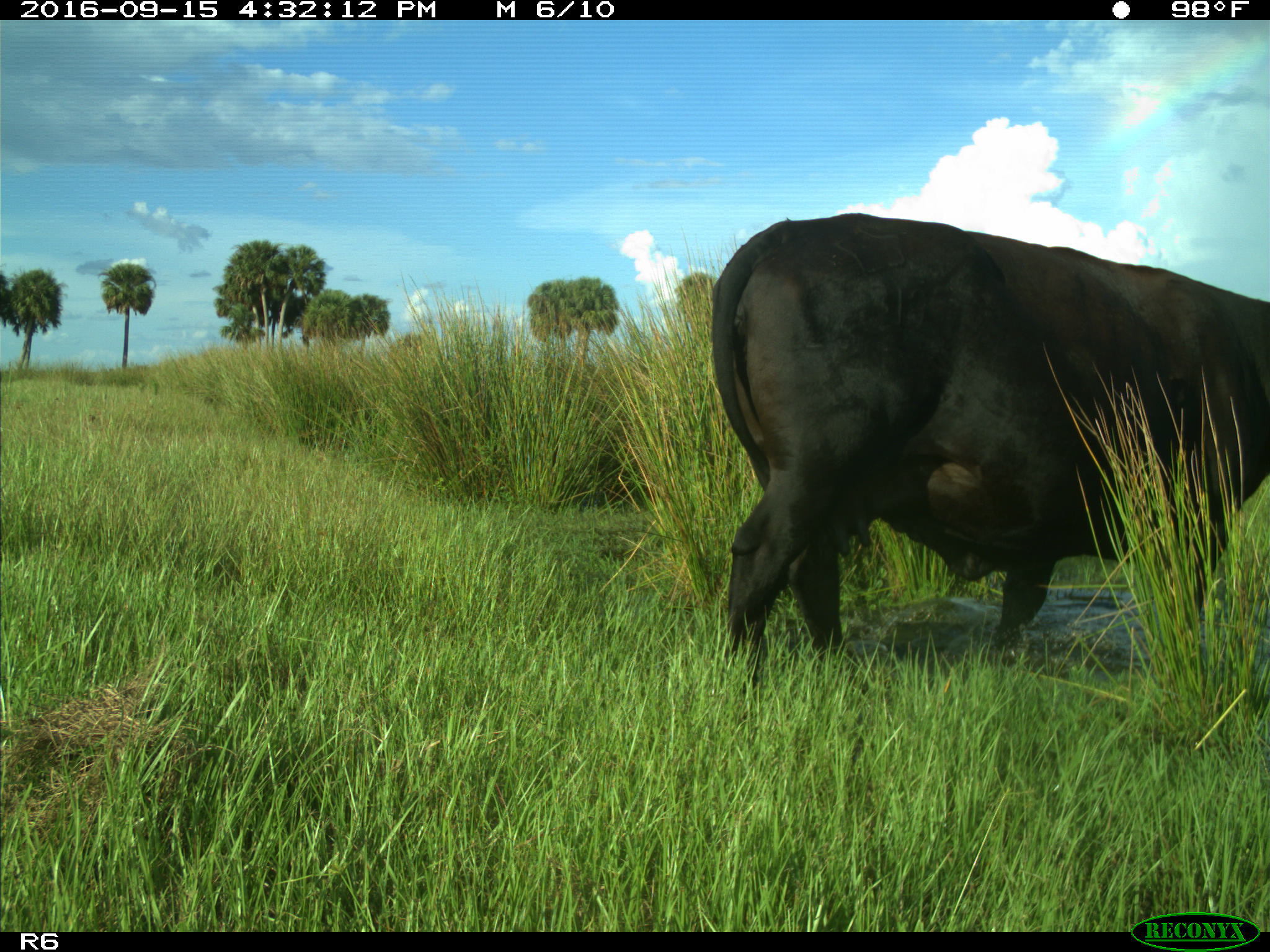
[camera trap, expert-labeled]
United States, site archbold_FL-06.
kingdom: Animalia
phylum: Chordata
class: Mammalia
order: Artiodactyla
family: Bovidae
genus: Bos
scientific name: Bos taurus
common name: domestic cow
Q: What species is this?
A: Bos taurus (domestic cow).